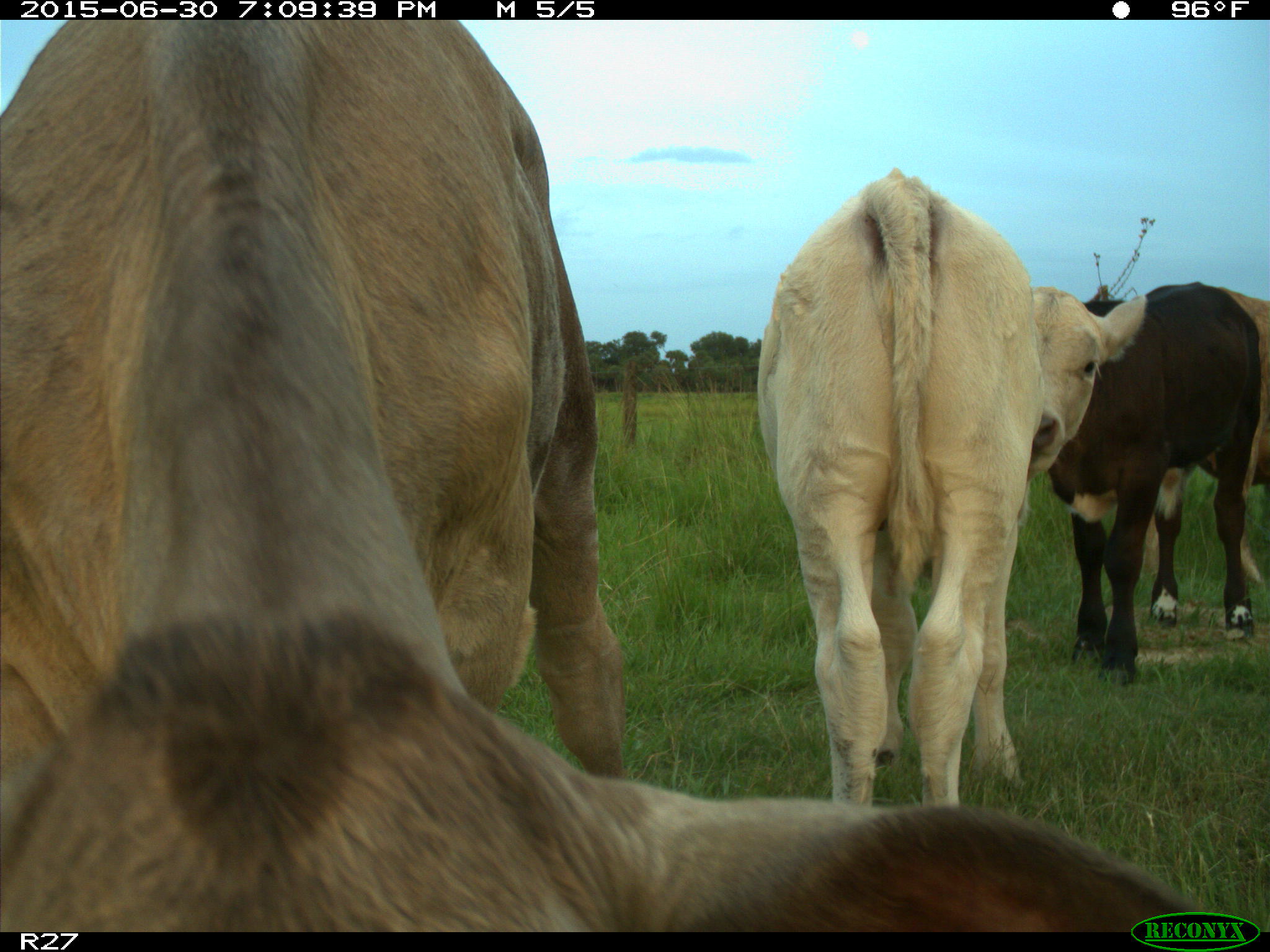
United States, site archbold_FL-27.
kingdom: Animalia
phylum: Chordata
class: Mammalia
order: Artiodactyla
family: Bovidae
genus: Bos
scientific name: Bos taurus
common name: domestic cow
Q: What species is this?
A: Bos taurus (domestic cow).